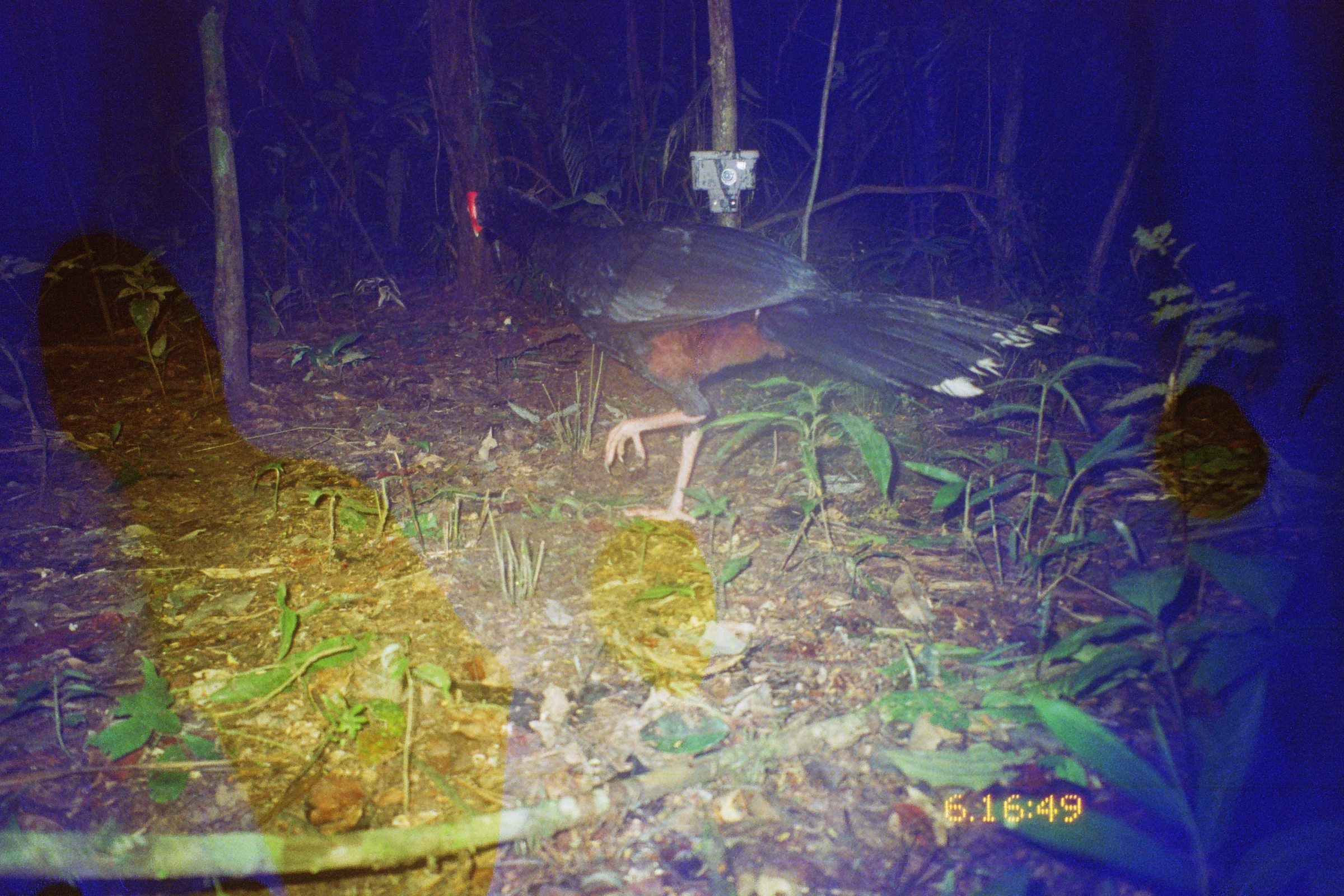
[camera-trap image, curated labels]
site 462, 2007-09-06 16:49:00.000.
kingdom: Animalia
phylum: Chordata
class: Aves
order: Galliformes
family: Cracidae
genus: Mitu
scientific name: Mitu tuberosum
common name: razor-billed curassow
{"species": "Mitu tuberosum (razor-billed curassow)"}